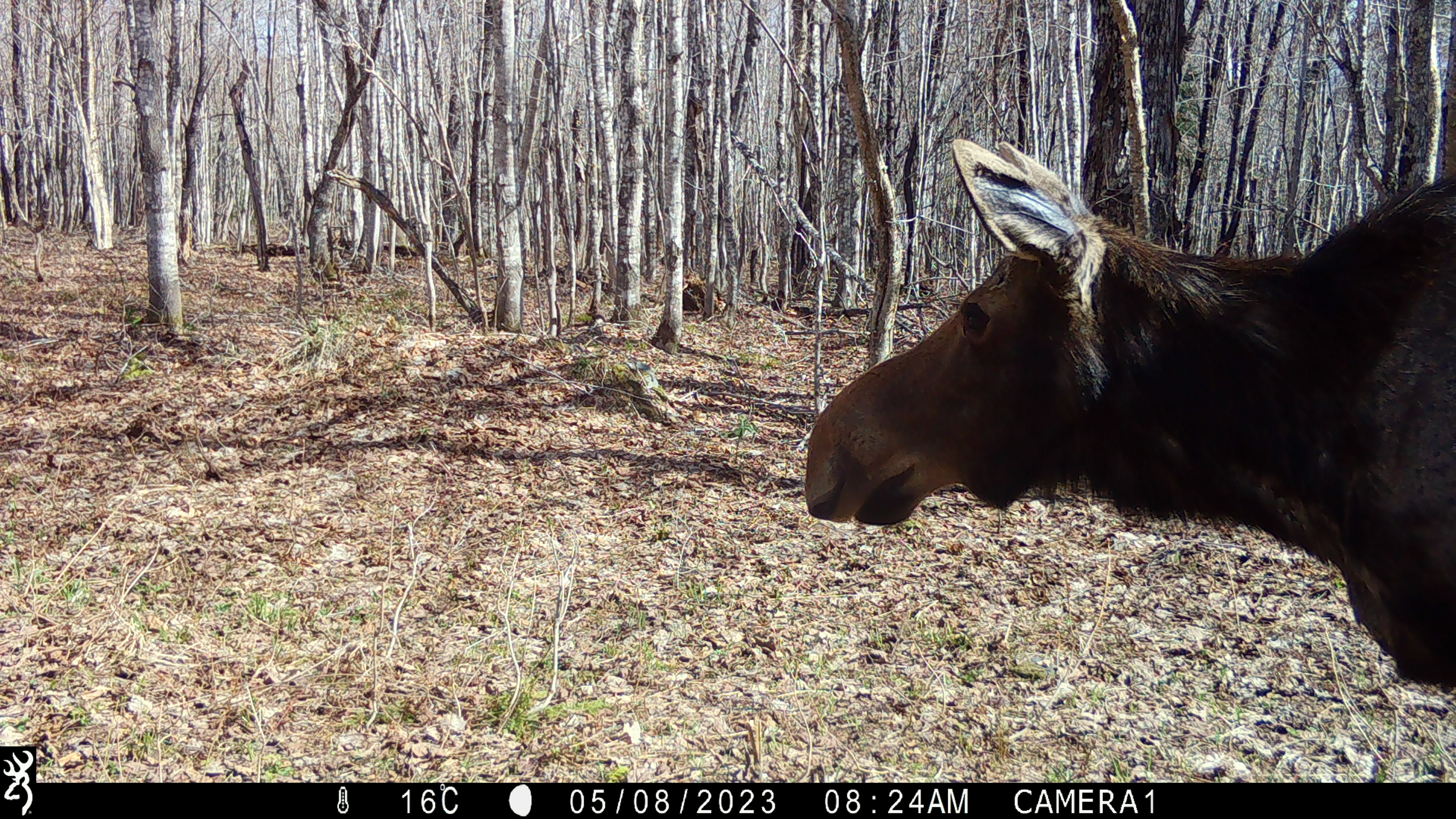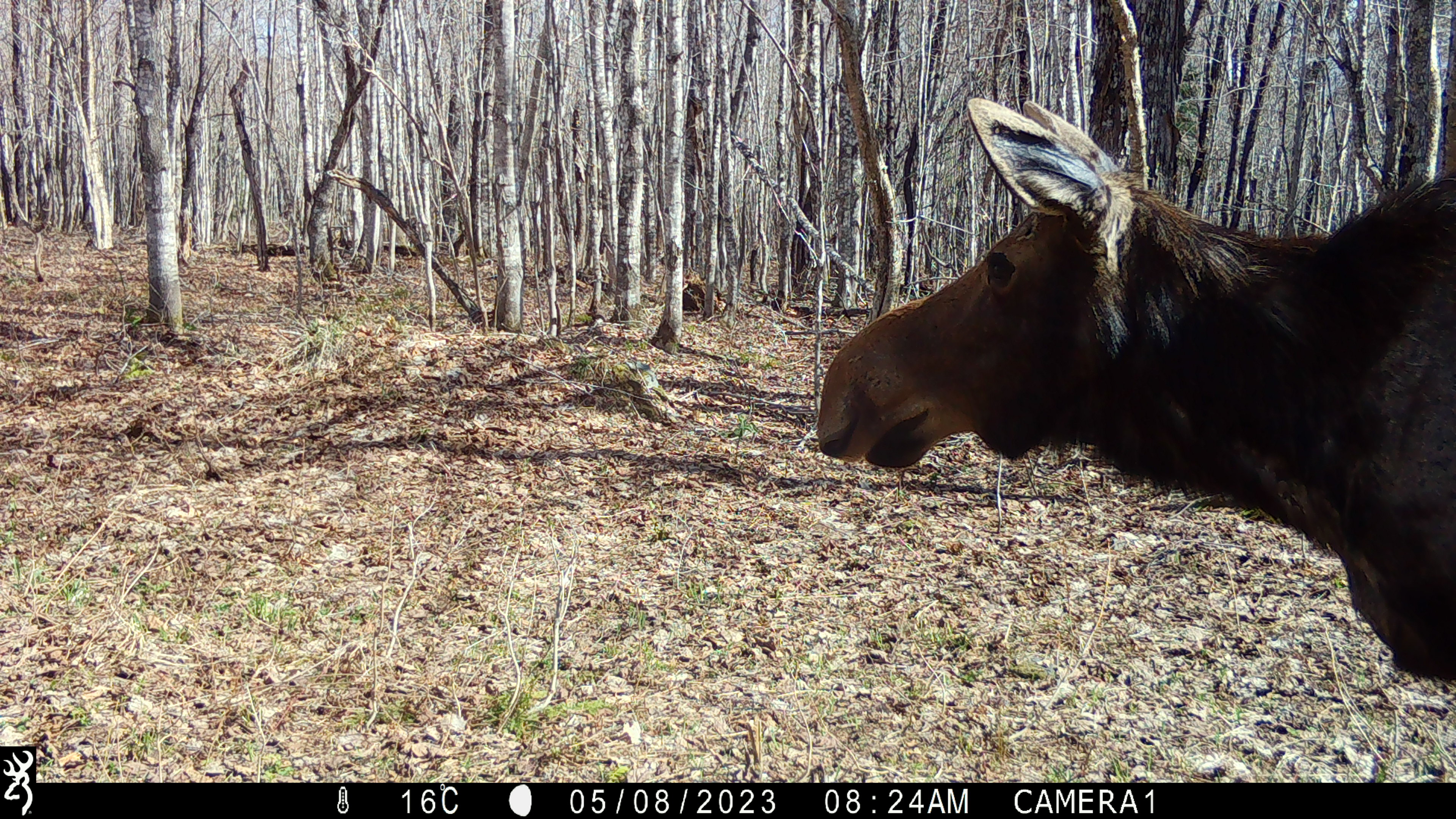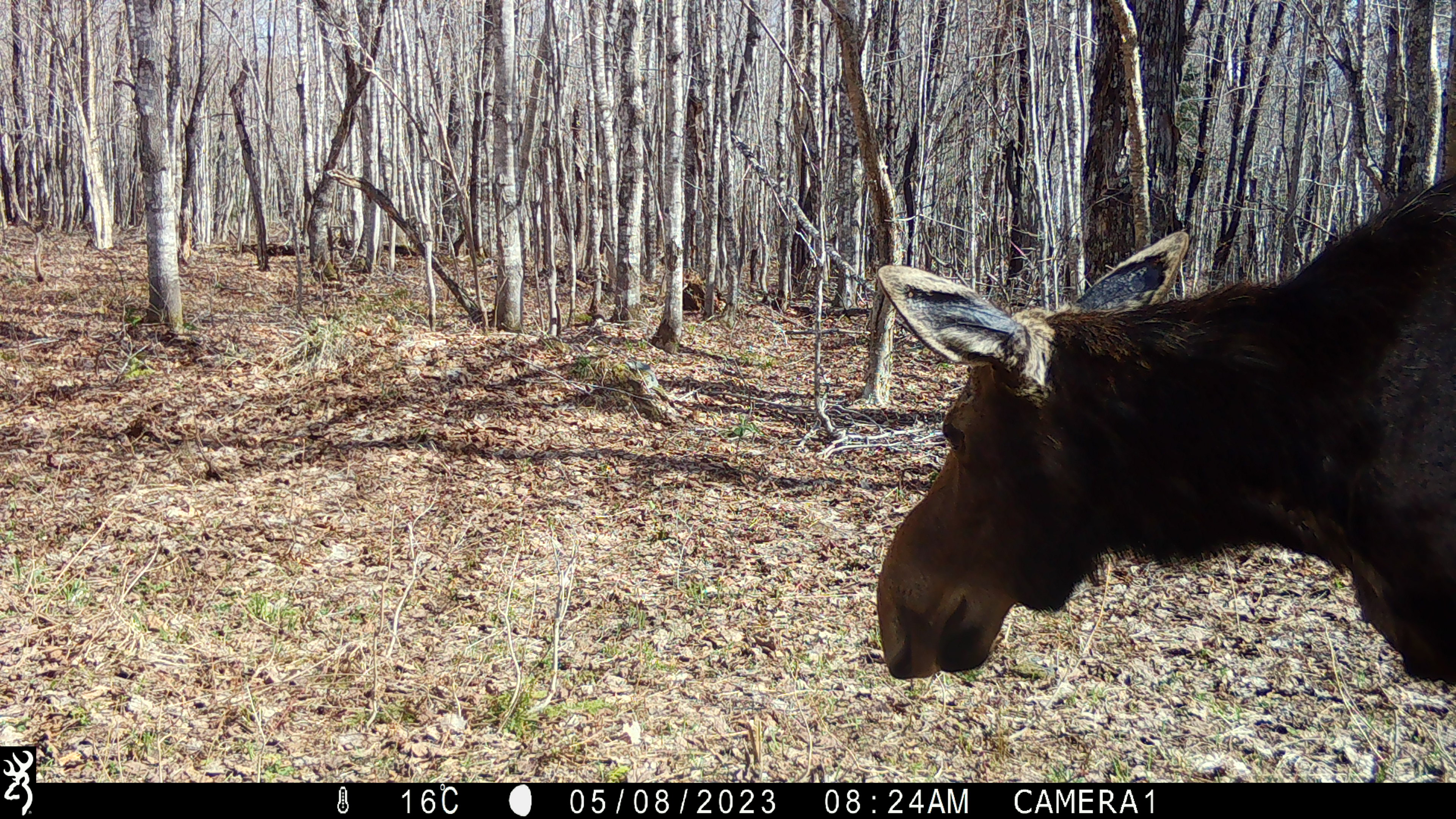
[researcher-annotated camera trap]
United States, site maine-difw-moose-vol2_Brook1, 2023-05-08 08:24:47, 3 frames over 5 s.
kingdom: Animalia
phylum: Chordata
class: Mammalia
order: Artiodactyla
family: Cervidae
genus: Alces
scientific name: Alces alces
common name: moose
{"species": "moose (Alces alces)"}